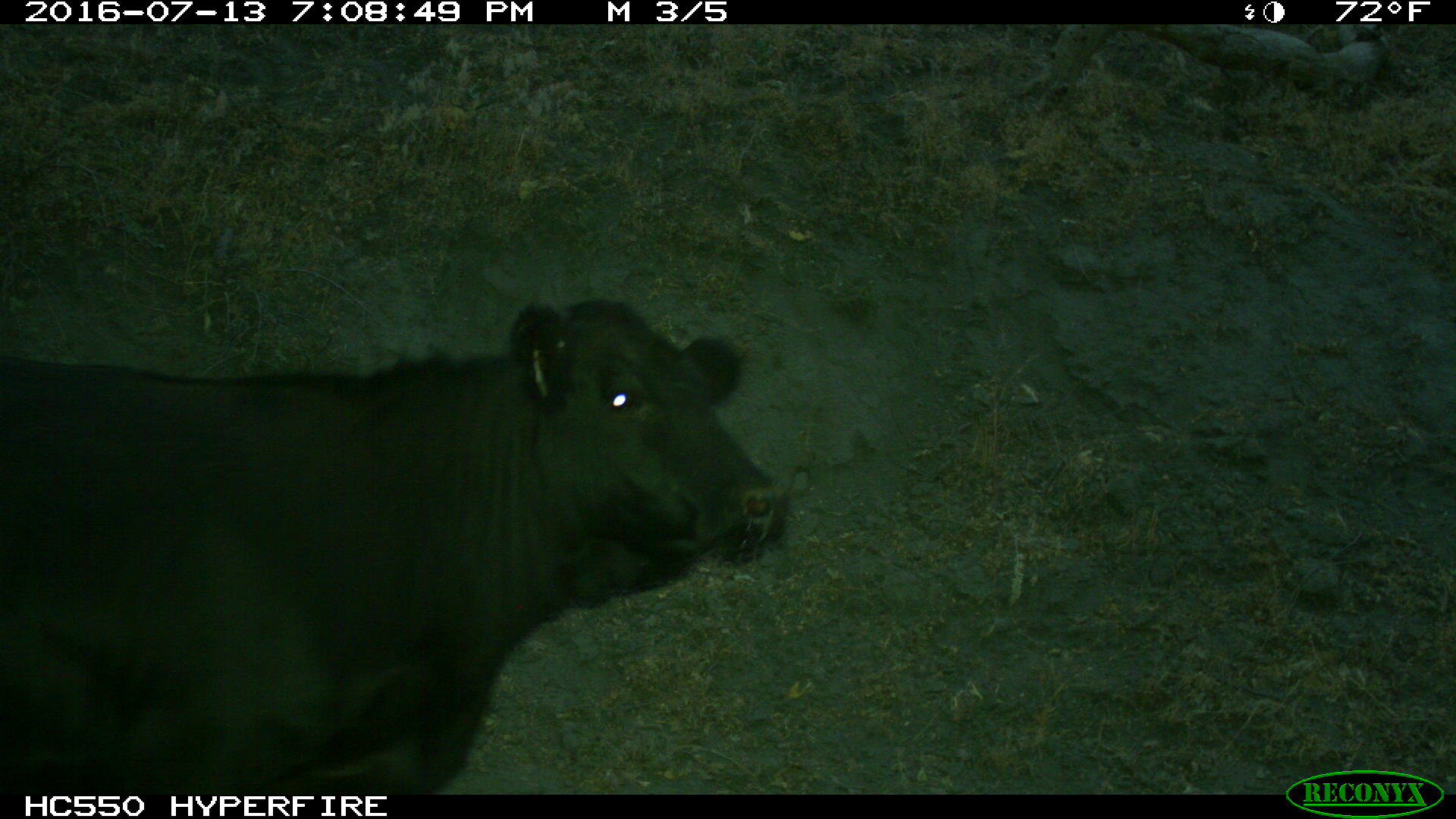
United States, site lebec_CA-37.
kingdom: Animalia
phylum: Chordata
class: Mammalia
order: Artiodactyla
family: Bovidae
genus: Bos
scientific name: Bos taurus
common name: domestic cow